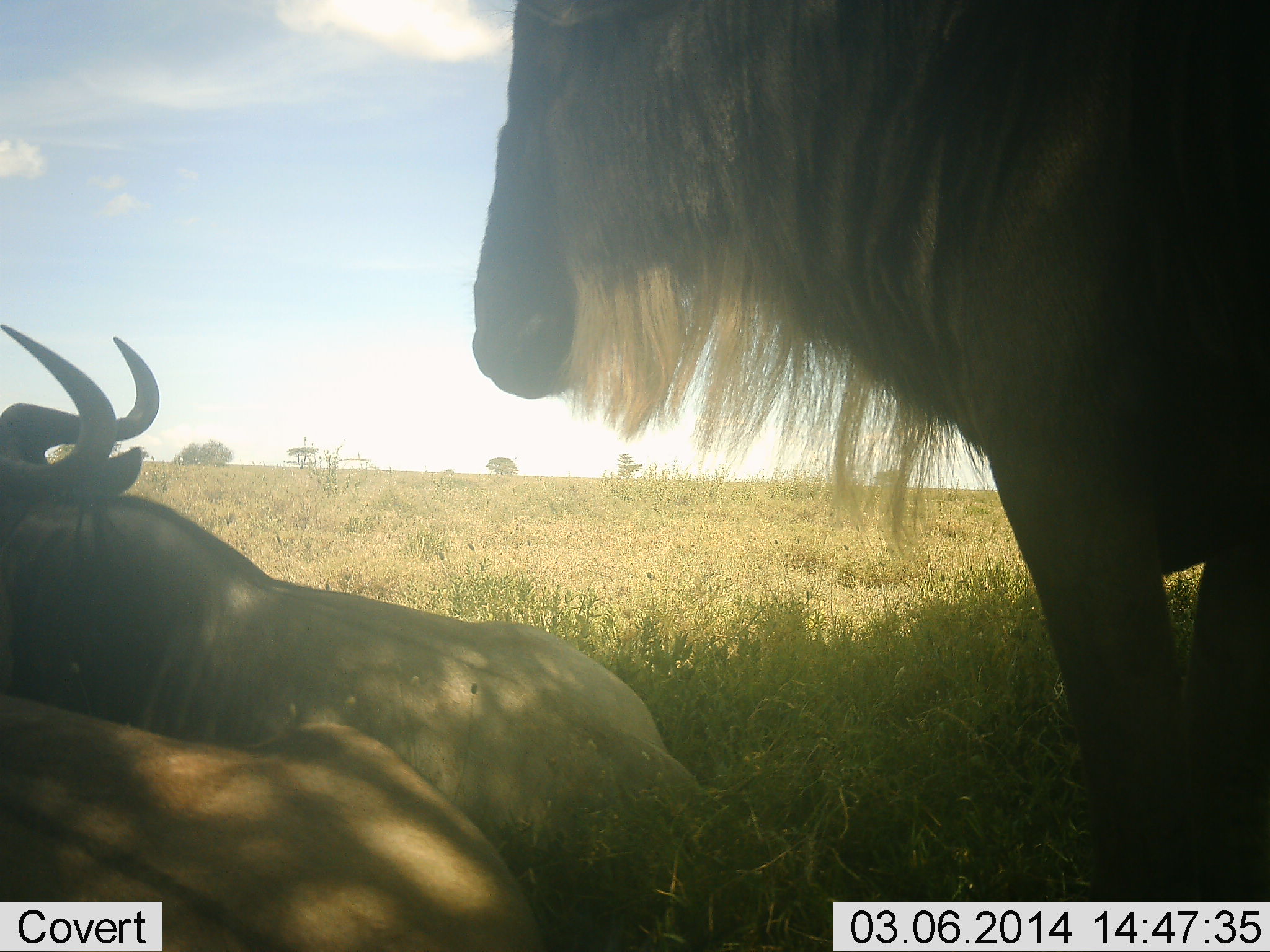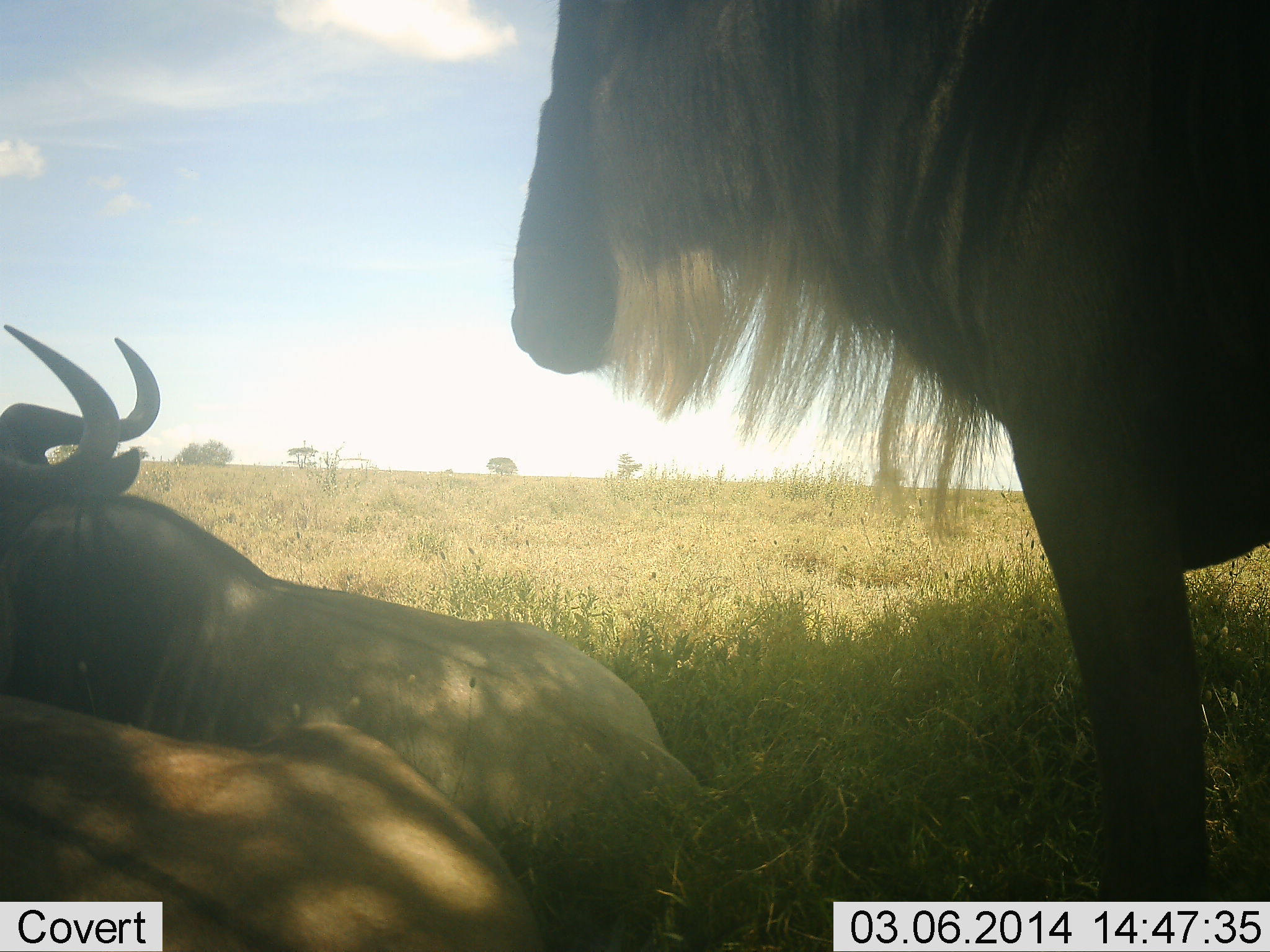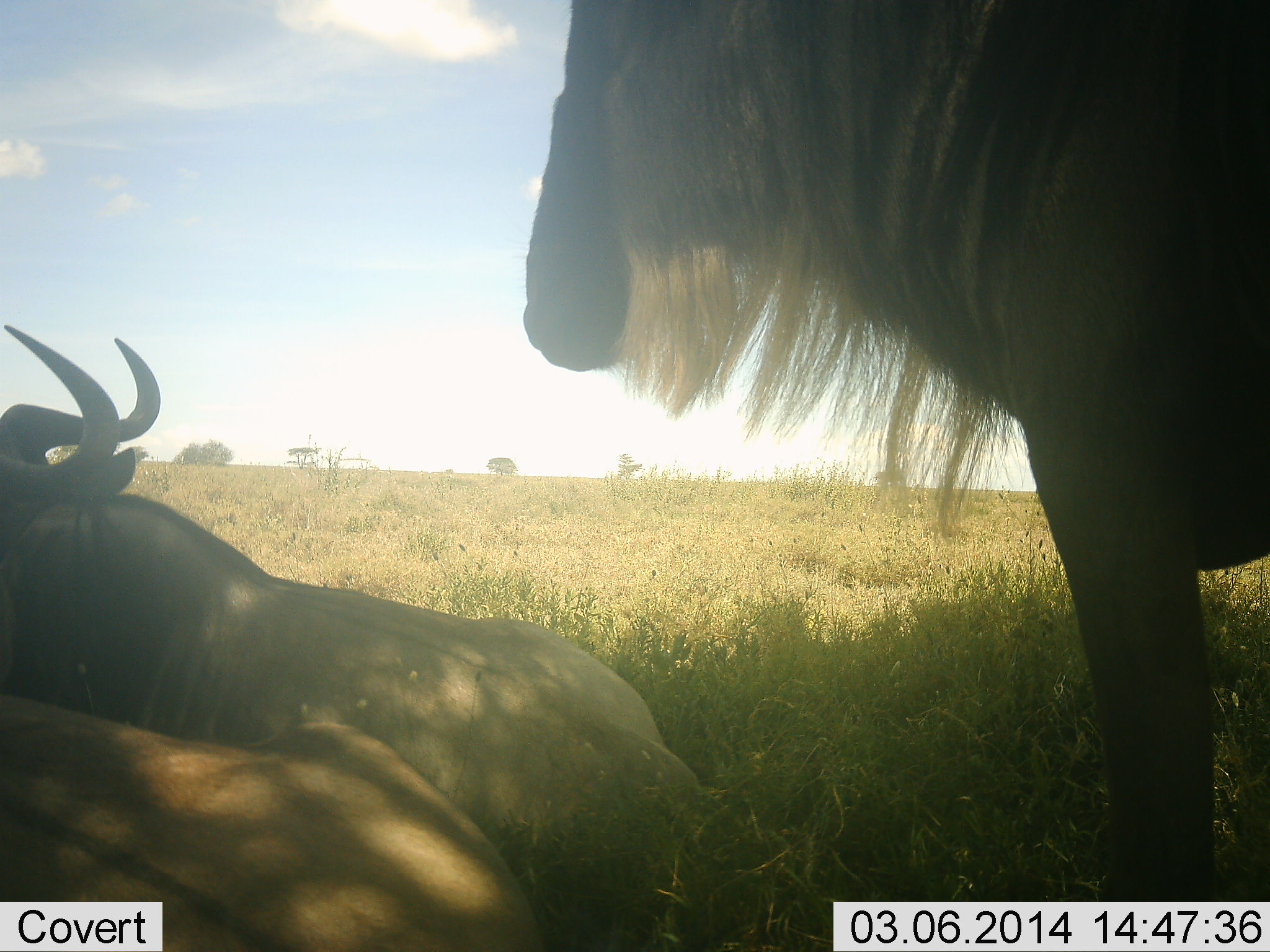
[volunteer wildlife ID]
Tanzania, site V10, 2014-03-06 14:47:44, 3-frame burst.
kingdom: Animalia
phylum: Chordata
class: Mammalia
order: Artiodactyla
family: Bovidae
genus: Connochaetes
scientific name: Connochaetes taurinus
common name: blue wildebeest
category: wildebeest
Wildebeest (blue wildebeest) (Connochaetes taurinus), count 3. Behavior (volunteer vote fractions): standing 71%, resting 96%, moving 7%, interacting 0%. Young present (vote fraction): 2%. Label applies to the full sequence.